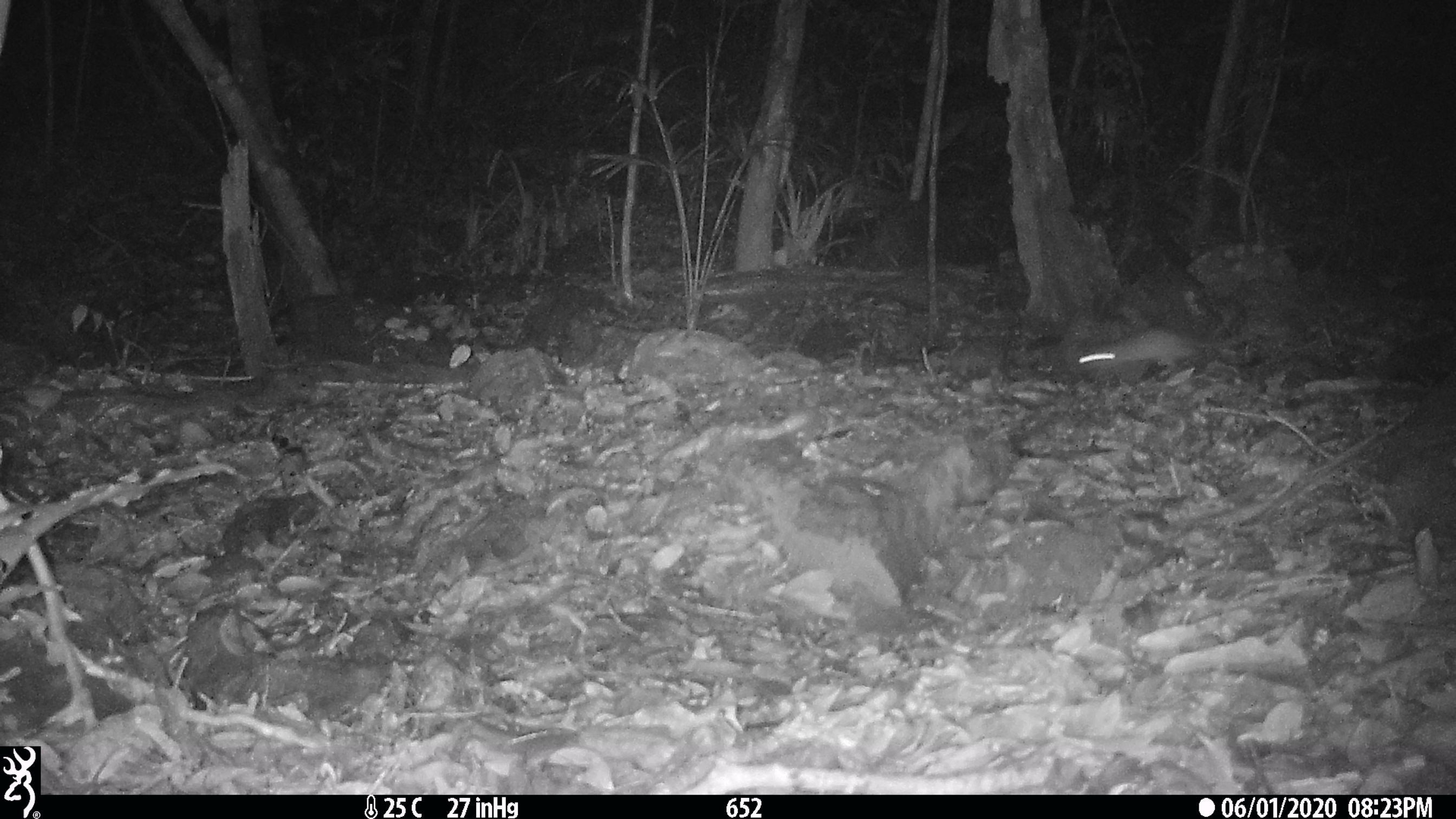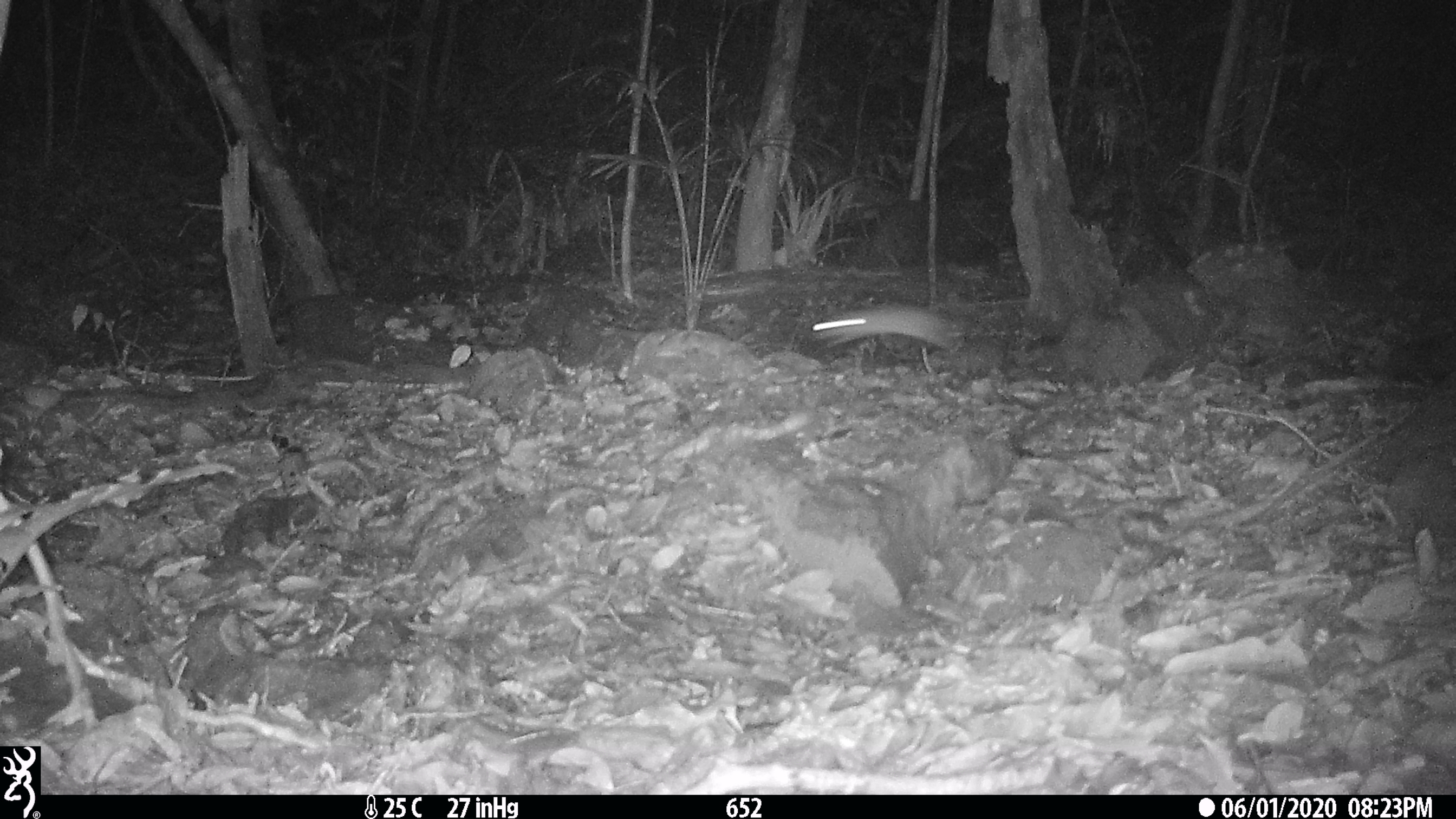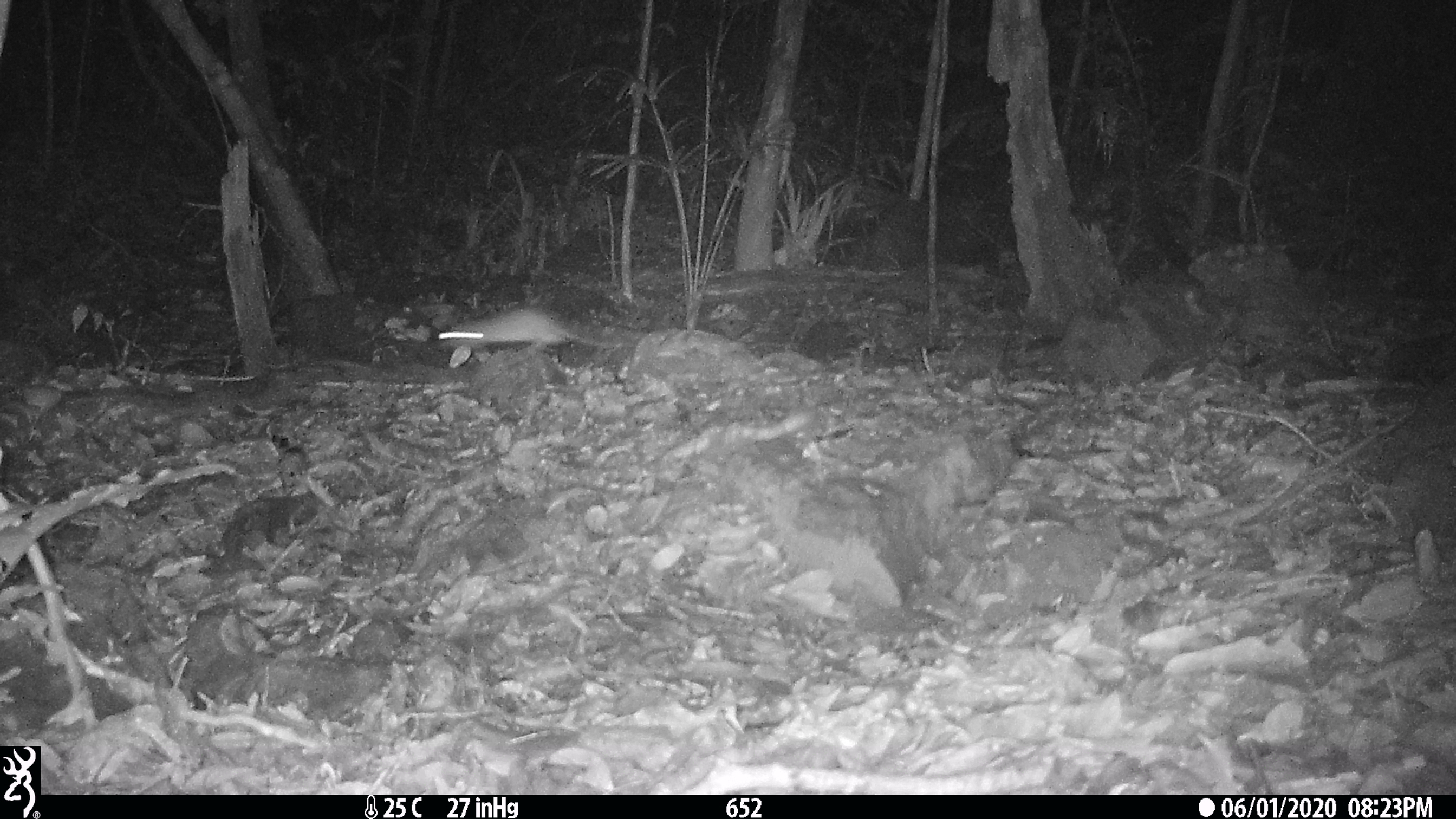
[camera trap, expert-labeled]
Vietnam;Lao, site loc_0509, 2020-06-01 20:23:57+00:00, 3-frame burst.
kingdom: Animalia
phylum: Chordata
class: Mammalia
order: Rodentia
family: Muridae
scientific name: Muridae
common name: old-world mice and rats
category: unidentified murid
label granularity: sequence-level